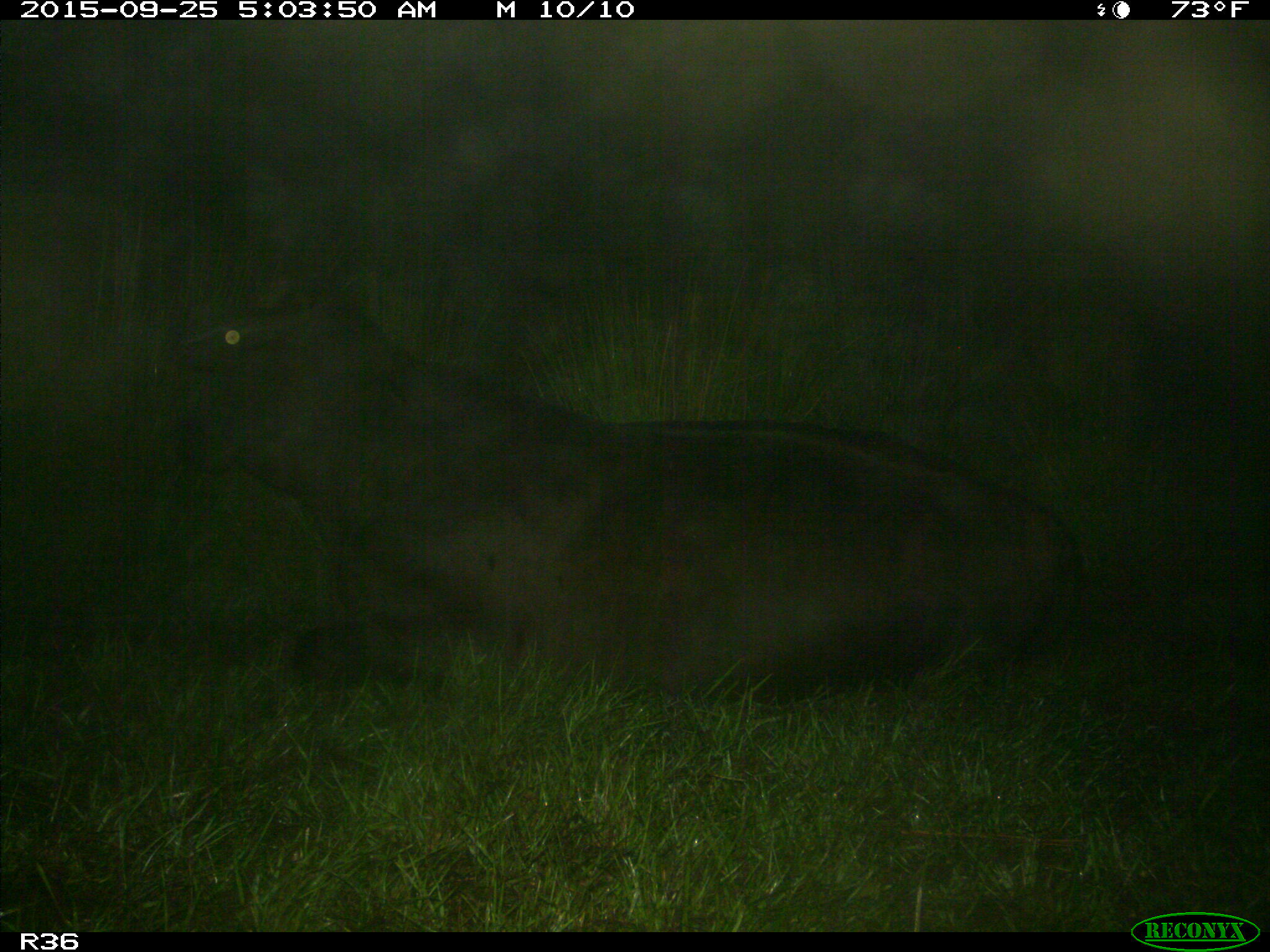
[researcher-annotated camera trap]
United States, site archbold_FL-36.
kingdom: Animalia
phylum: Chordata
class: Mammalia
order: Artiodactyla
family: Bovidae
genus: Bos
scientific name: Bos taurus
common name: domestic cow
Bos taurus (domestic cow).